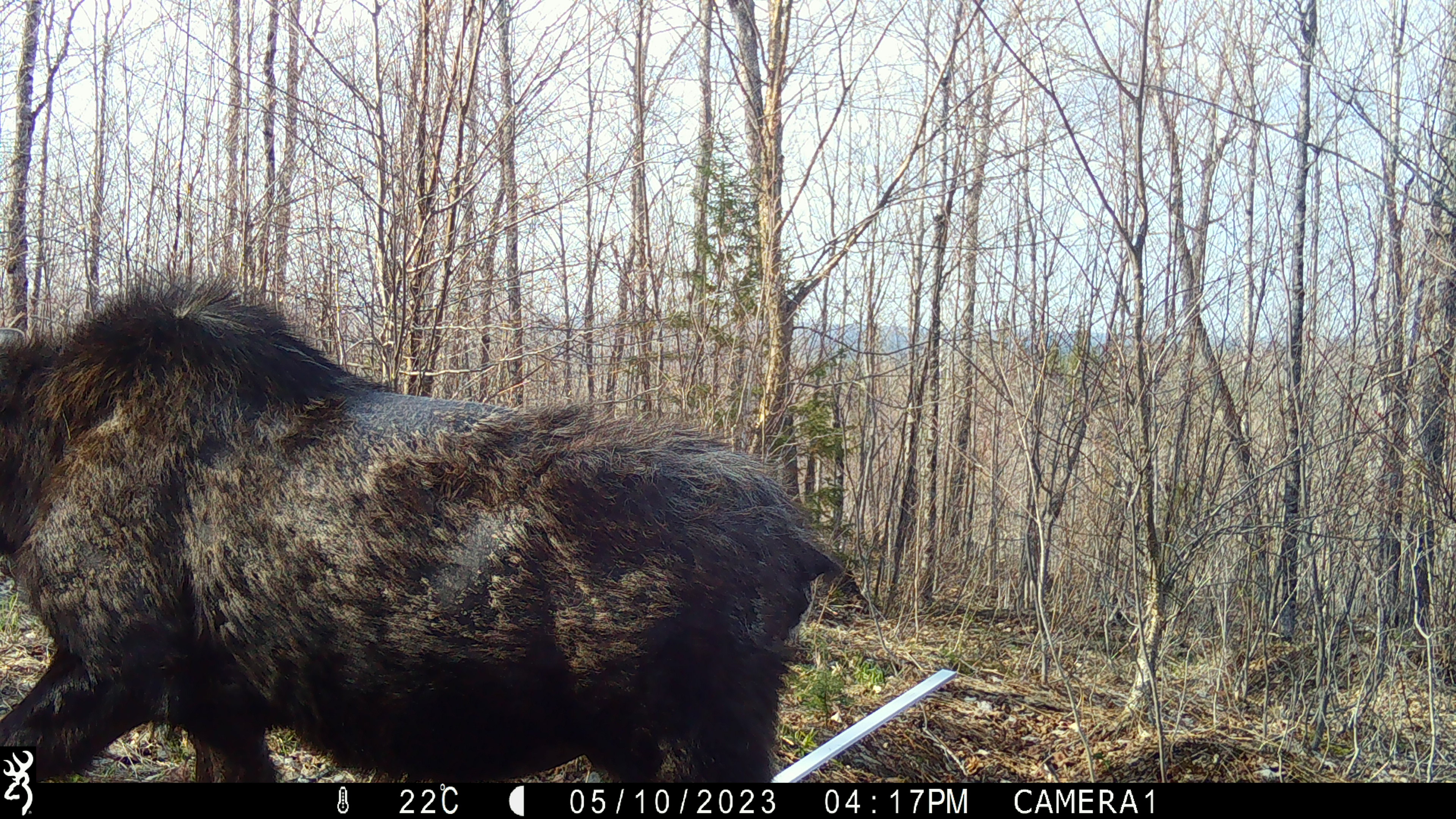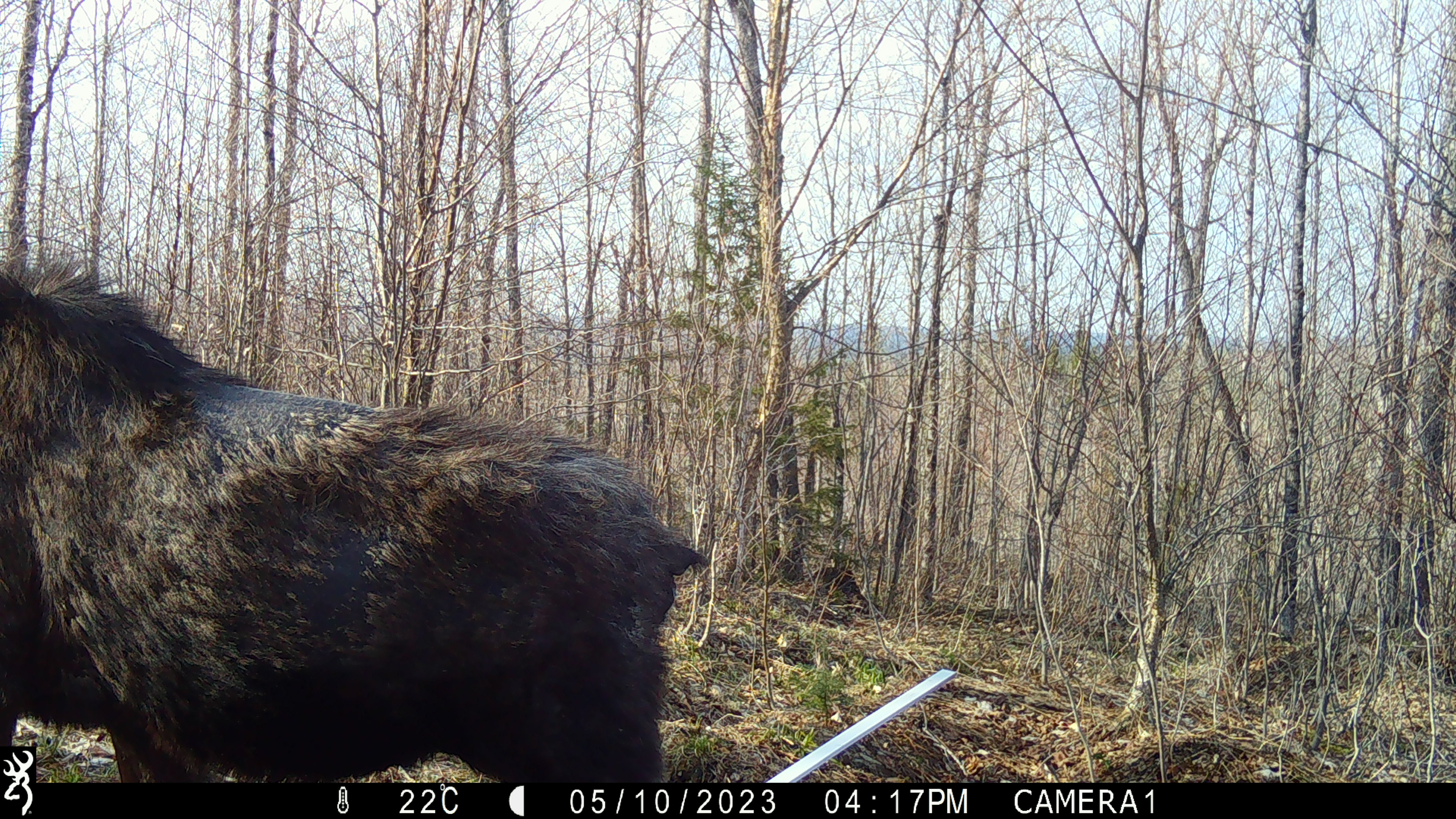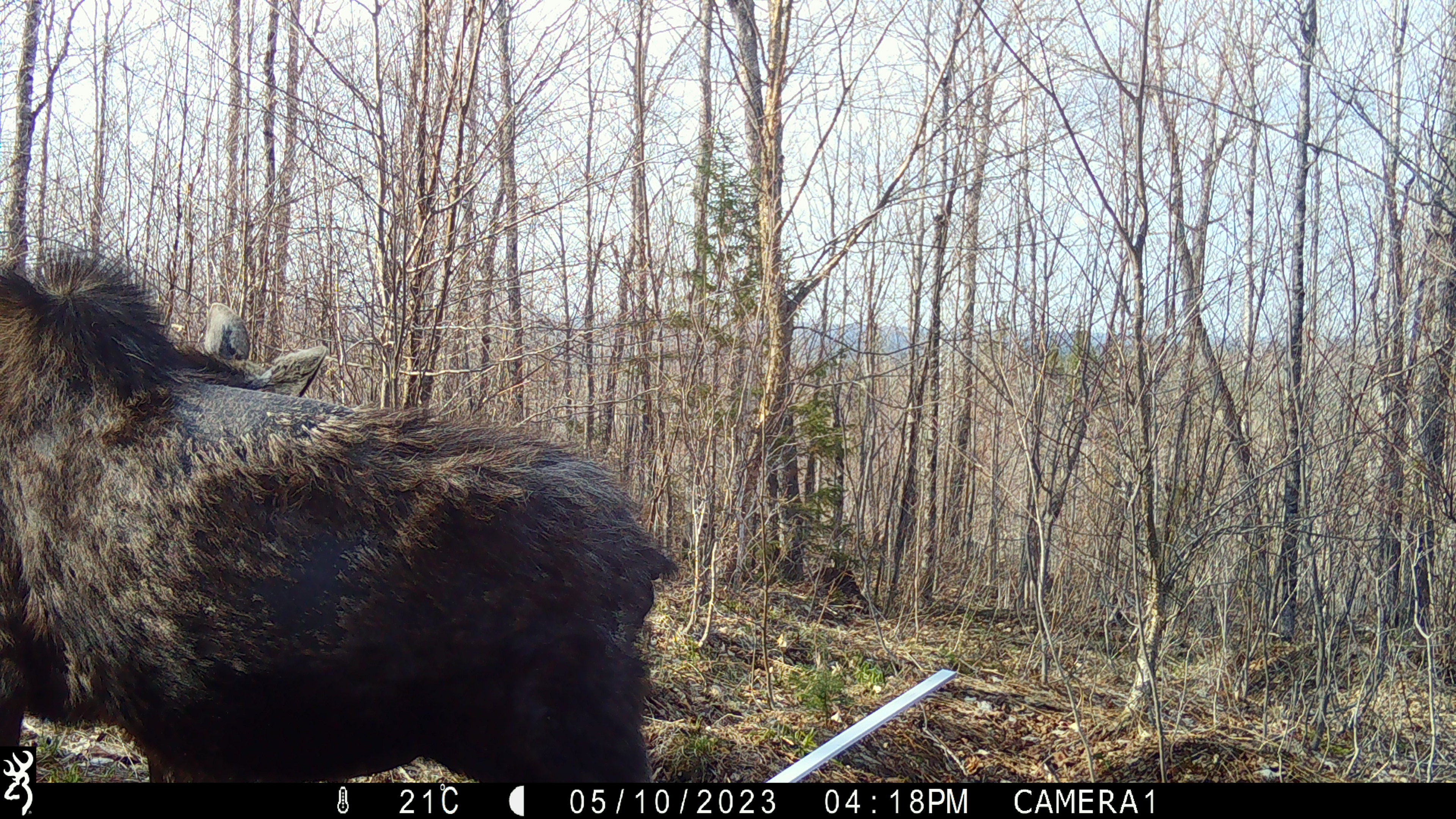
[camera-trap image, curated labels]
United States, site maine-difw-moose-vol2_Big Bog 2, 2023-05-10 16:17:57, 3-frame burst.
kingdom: Animalia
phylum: Chordata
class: Mammalia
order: Artiodactyla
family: Cervidae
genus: Alces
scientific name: Alces alces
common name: moose